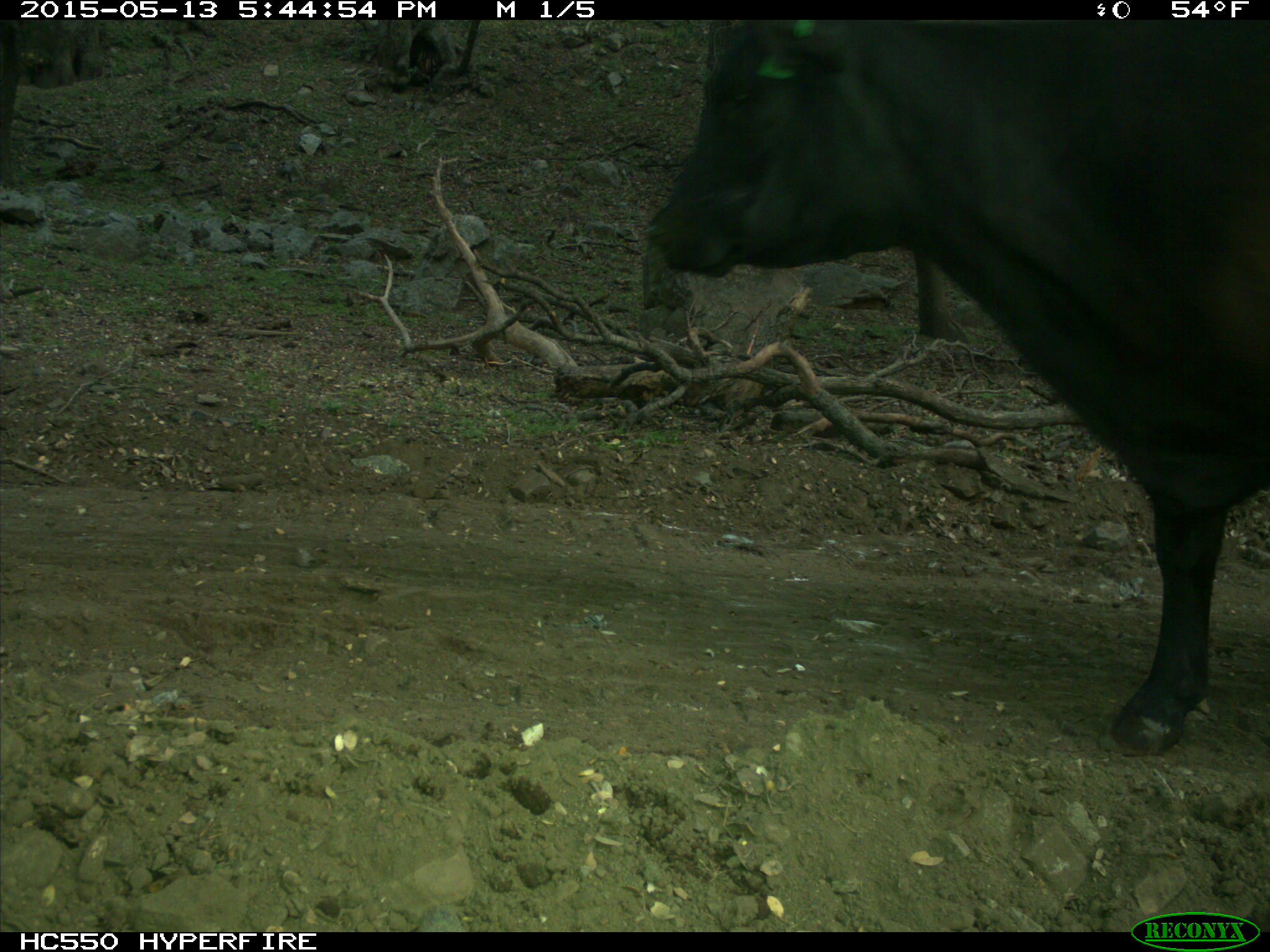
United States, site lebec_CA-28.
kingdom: Animalia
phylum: Chordata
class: Mammalia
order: Artiodactyla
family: Bovidae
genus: Bos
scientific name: Bos taurus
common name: domestic cow